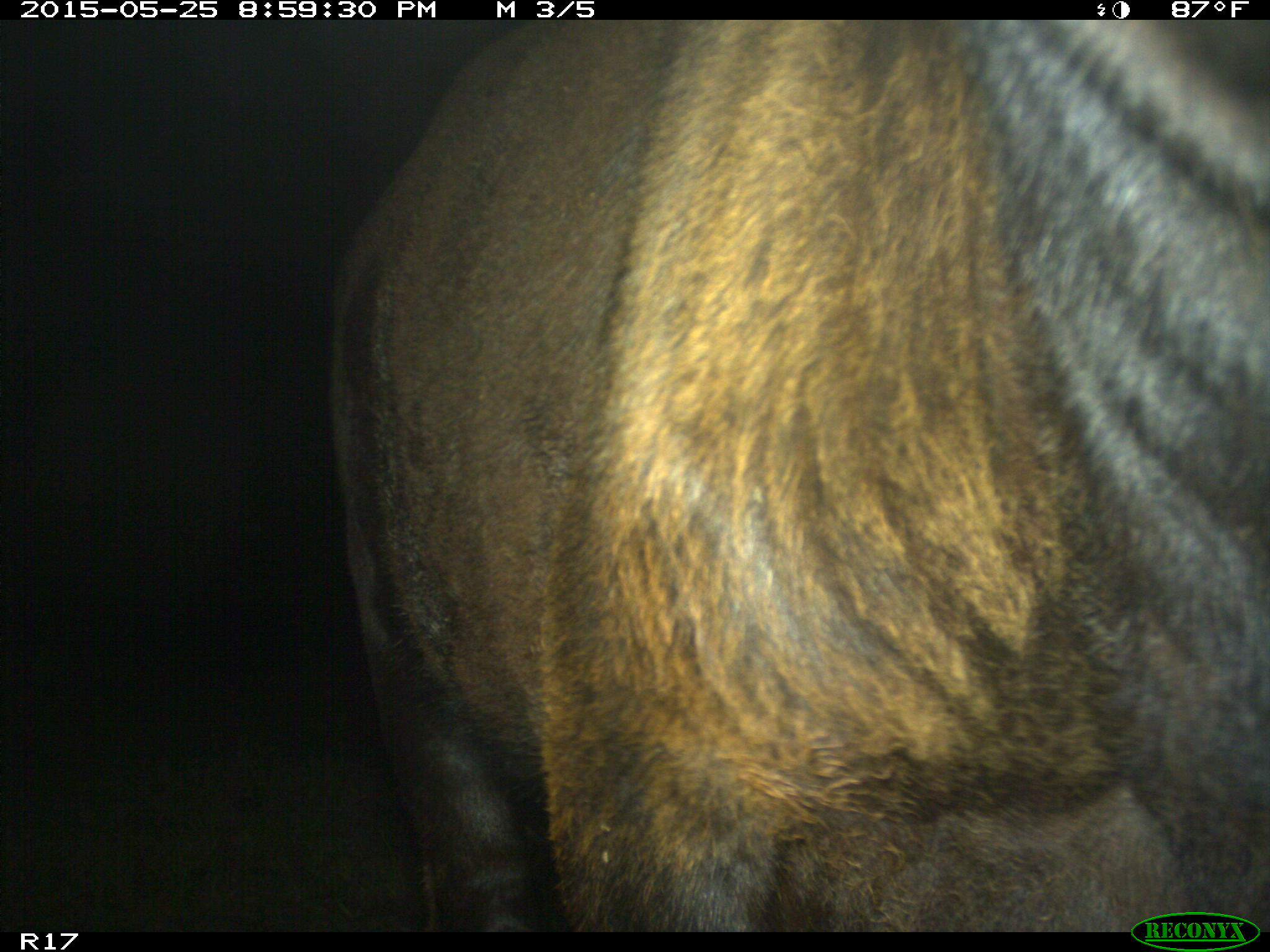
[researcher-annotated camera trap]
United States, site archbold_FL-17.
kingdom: Animalia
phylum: Chordata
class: Mammalia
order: Artiodactyla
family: Bovidae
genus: Bos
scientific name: Bos taurus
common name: domestic cow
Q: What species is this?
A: Bos taurus (domestic cow).